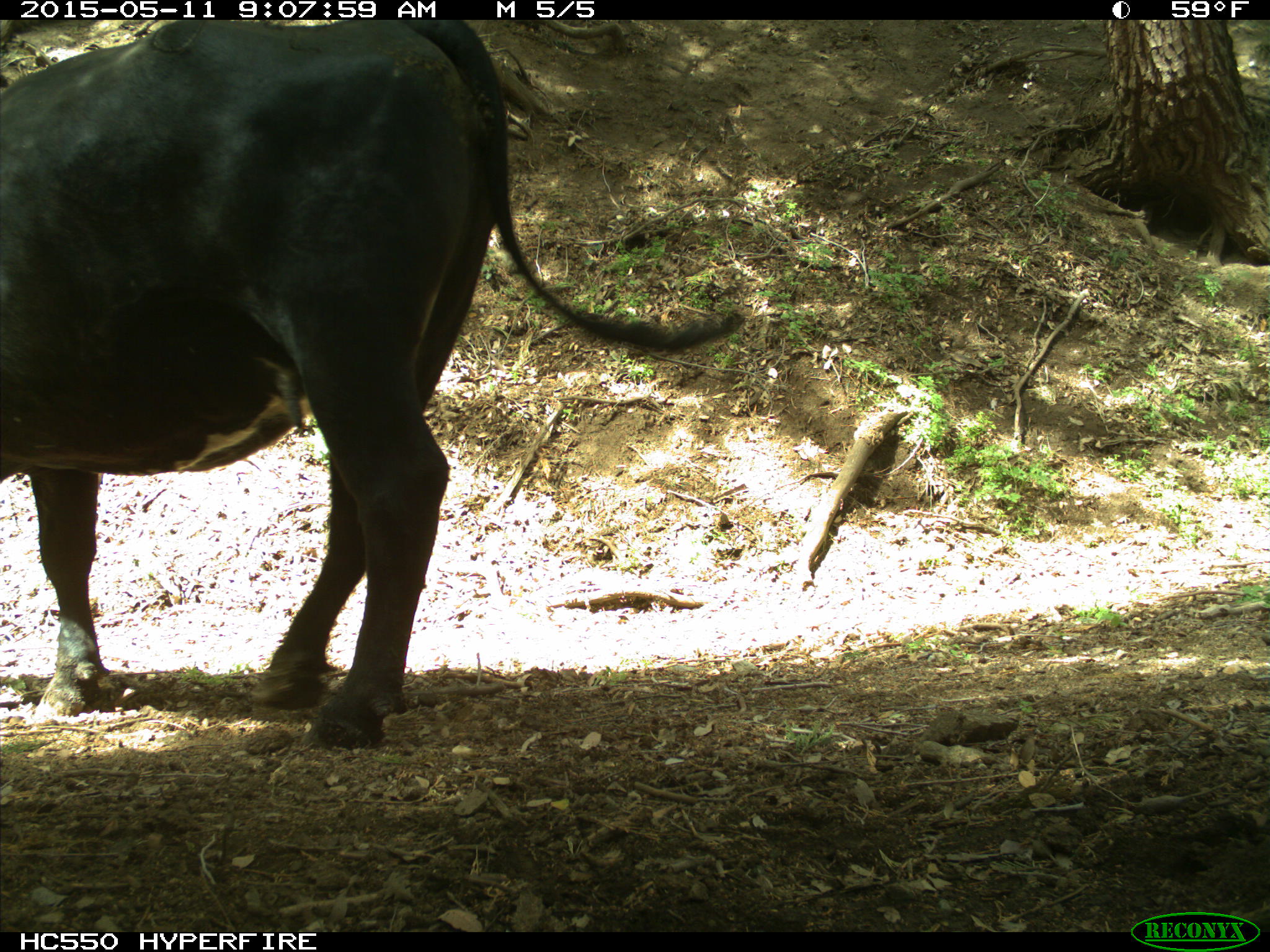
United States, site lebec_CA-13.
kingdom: Animalia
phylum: Chordata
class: Mammalia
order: Artiodactyla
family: Bovidae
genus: Bos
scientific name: Bos taurus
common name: domestic cow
Bos taurus (domestic cow).